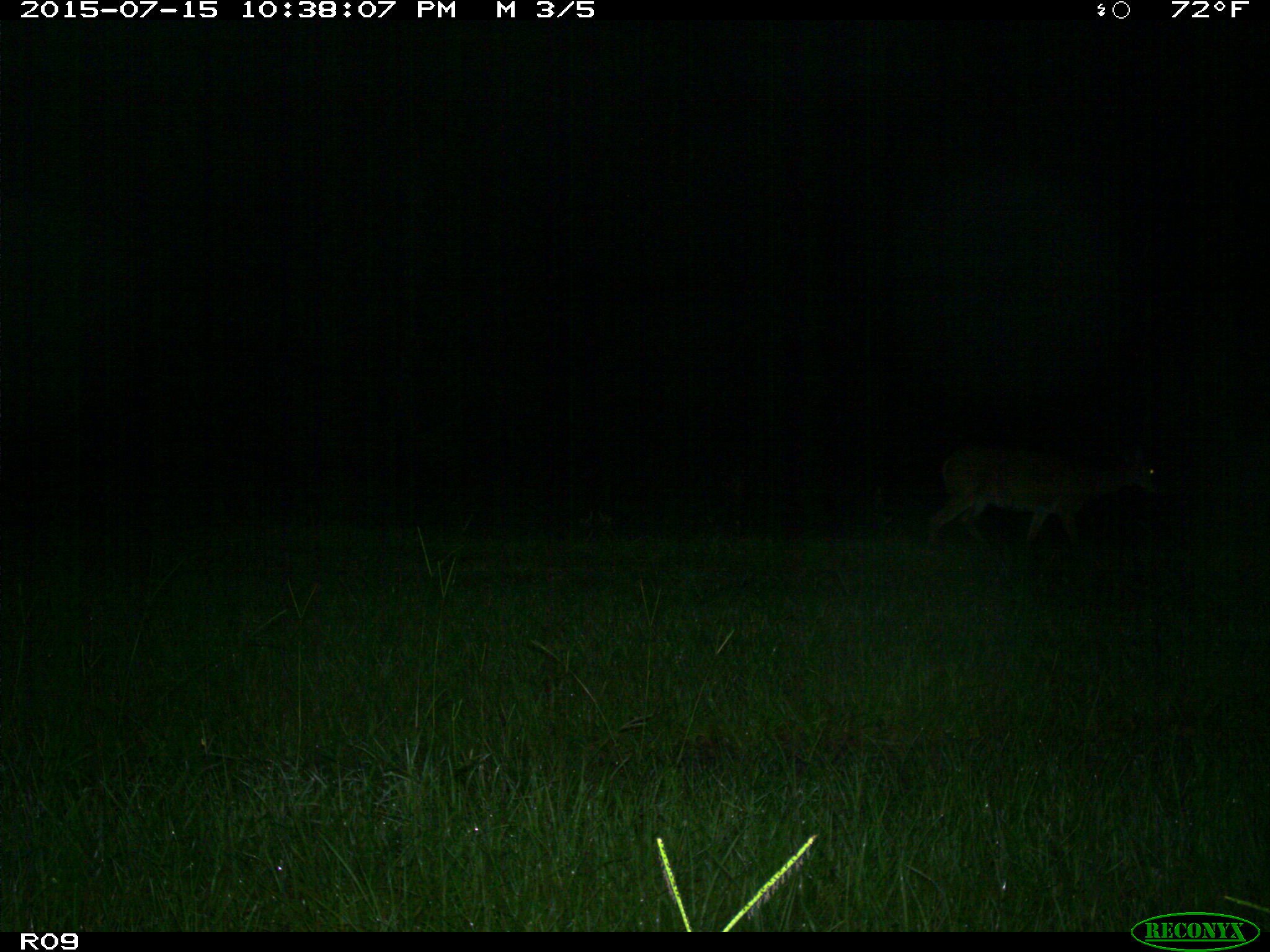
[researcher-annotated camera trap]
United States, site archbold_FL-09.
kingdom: Animalia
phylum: Chordata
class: Mammalia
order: Artiodactyla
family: Cervidae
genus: Odocoileus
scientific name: Odocoileus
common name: deer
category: unidentified deer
Unidentified deer (deer) (Odocoileus).